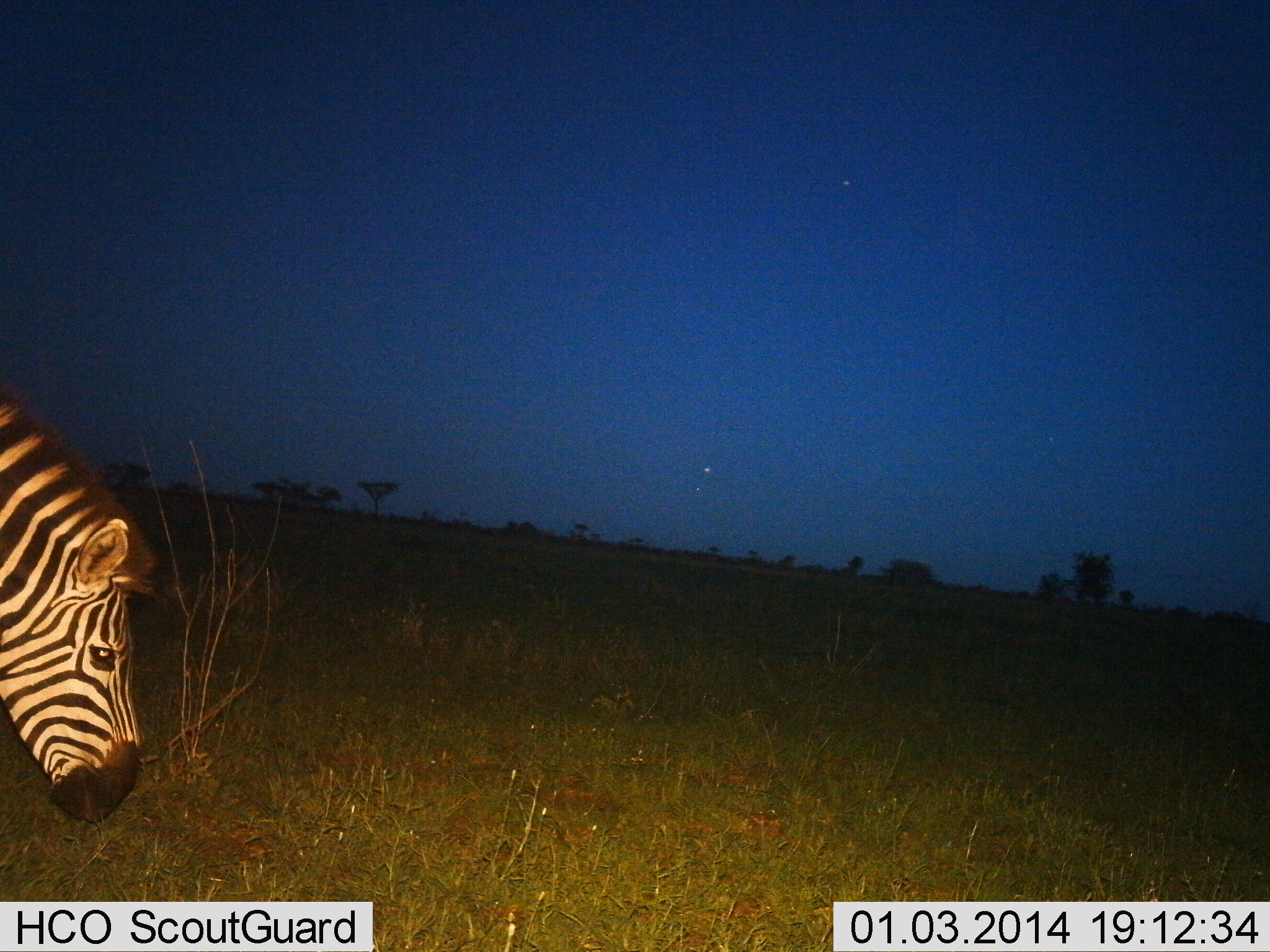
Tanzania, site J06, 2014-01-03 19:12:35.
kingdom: Animalia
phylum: Chordata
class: Mammalia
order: Perissodactyla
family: Equidae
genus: Equus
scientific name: Equus quagga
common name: plains zebra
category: zebra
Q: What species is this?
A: Zebra (plains zebra) (Equus quagga).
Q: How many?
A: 1.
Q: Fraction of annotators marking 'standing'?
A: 20%.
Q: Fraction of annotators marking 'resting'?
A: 0%.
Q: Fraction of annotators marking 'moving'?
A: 10%.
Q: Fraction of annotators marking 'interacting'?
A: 0%.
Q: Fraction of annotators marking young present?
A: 0%.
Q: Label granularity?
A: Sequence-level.